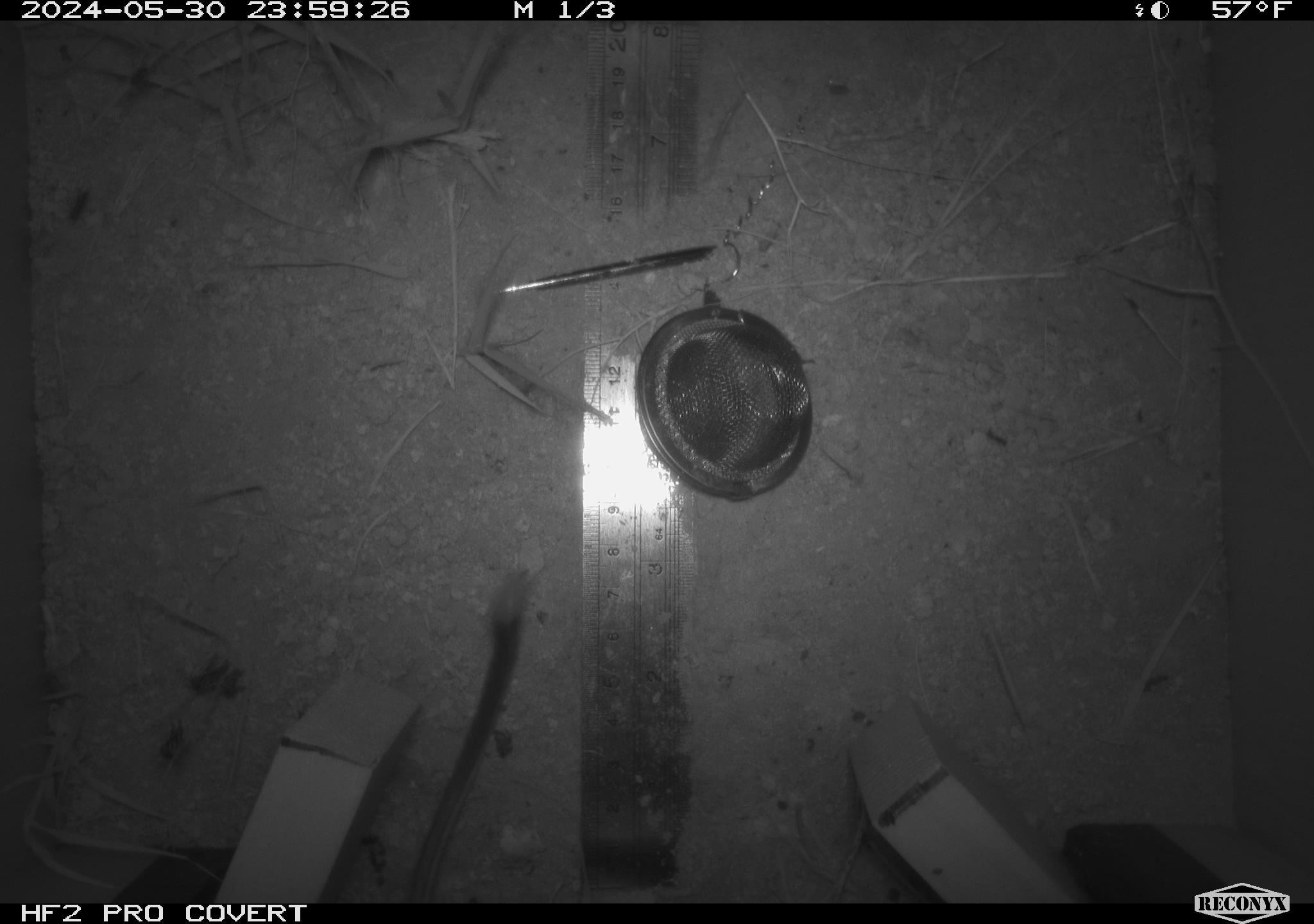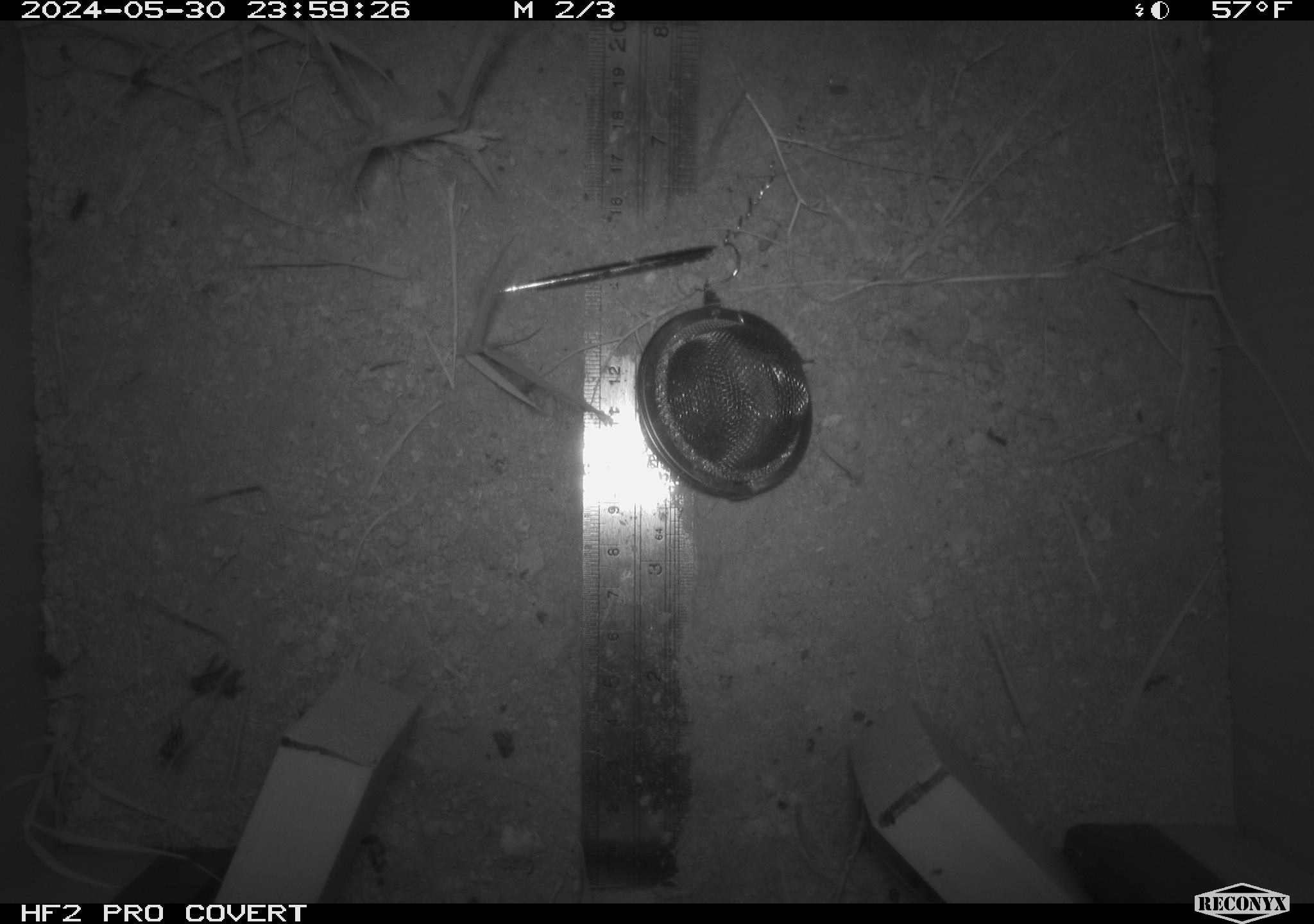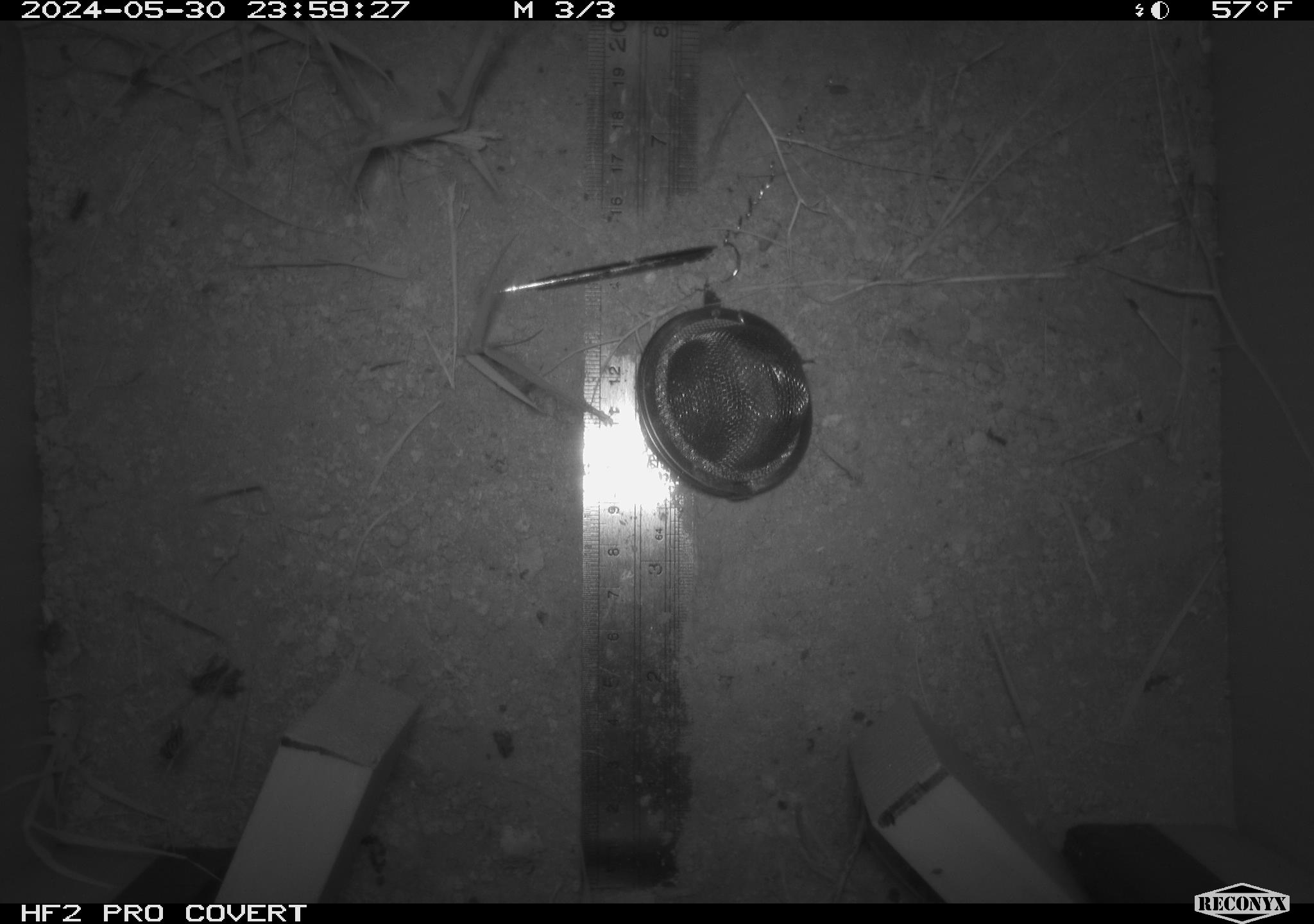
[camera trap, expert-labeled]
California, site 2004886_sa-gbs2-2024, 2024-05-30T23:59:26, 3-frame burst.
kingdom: Animalia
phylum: Chordata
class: Mammalia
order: Rodentia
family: Heteromyidae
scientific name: Heteromyidae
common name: kangaroo rats and pocket mice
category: heteromyidae family